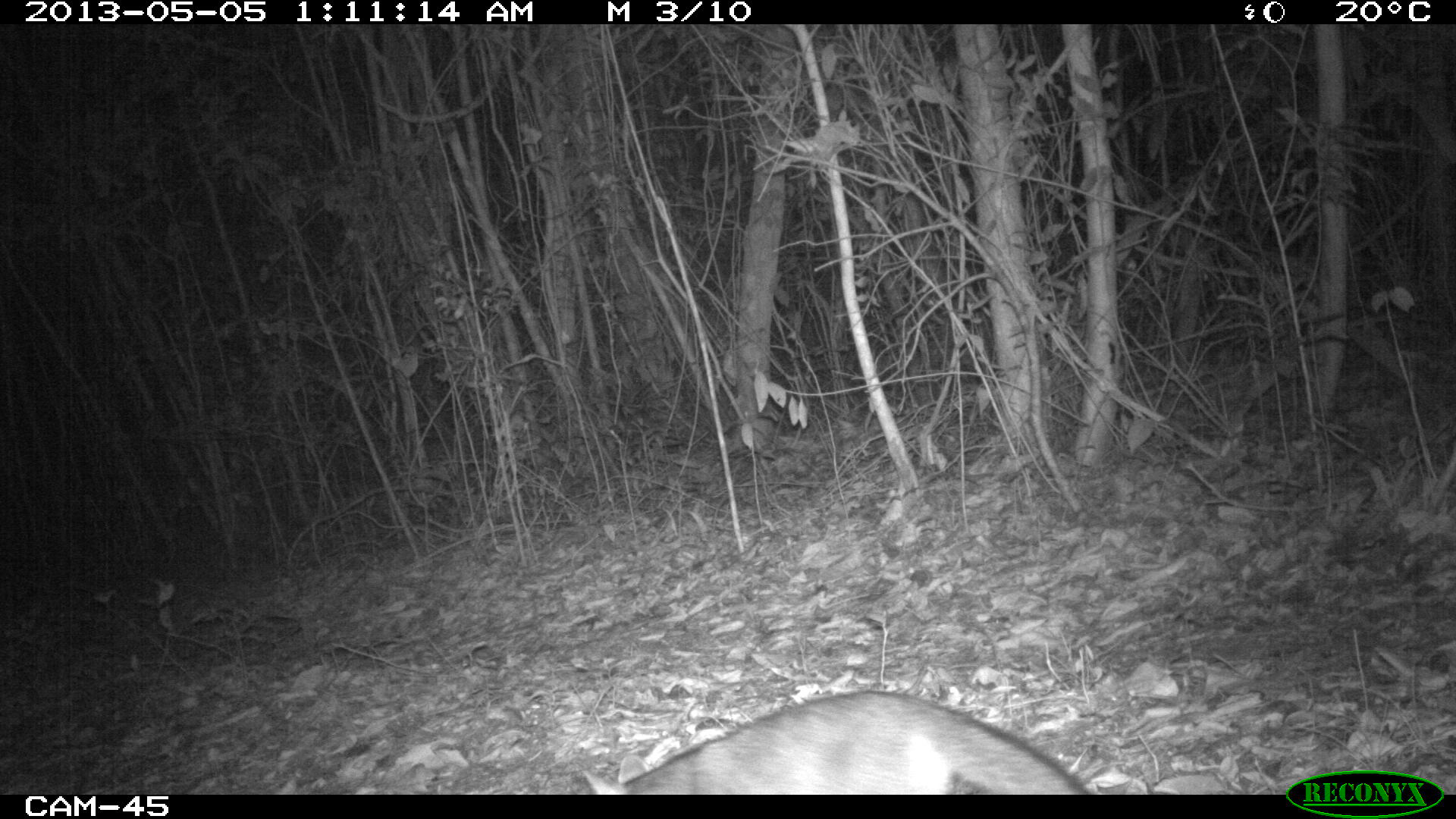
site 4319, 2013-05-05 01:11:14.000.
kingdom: Animalia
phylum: Chordata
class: Mammalia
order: Carnivora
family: Canidae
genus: Urocyon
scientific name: Urocyon cinereoargenteus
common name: gray fox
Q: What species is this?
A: Urocyon cinereoargenteus (gray fox).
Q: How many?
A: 1.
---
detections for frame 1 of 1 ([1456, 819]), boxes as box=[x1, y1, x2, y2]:
urocyon cinereoargenteus: box=[582, 691, 1088, 794]